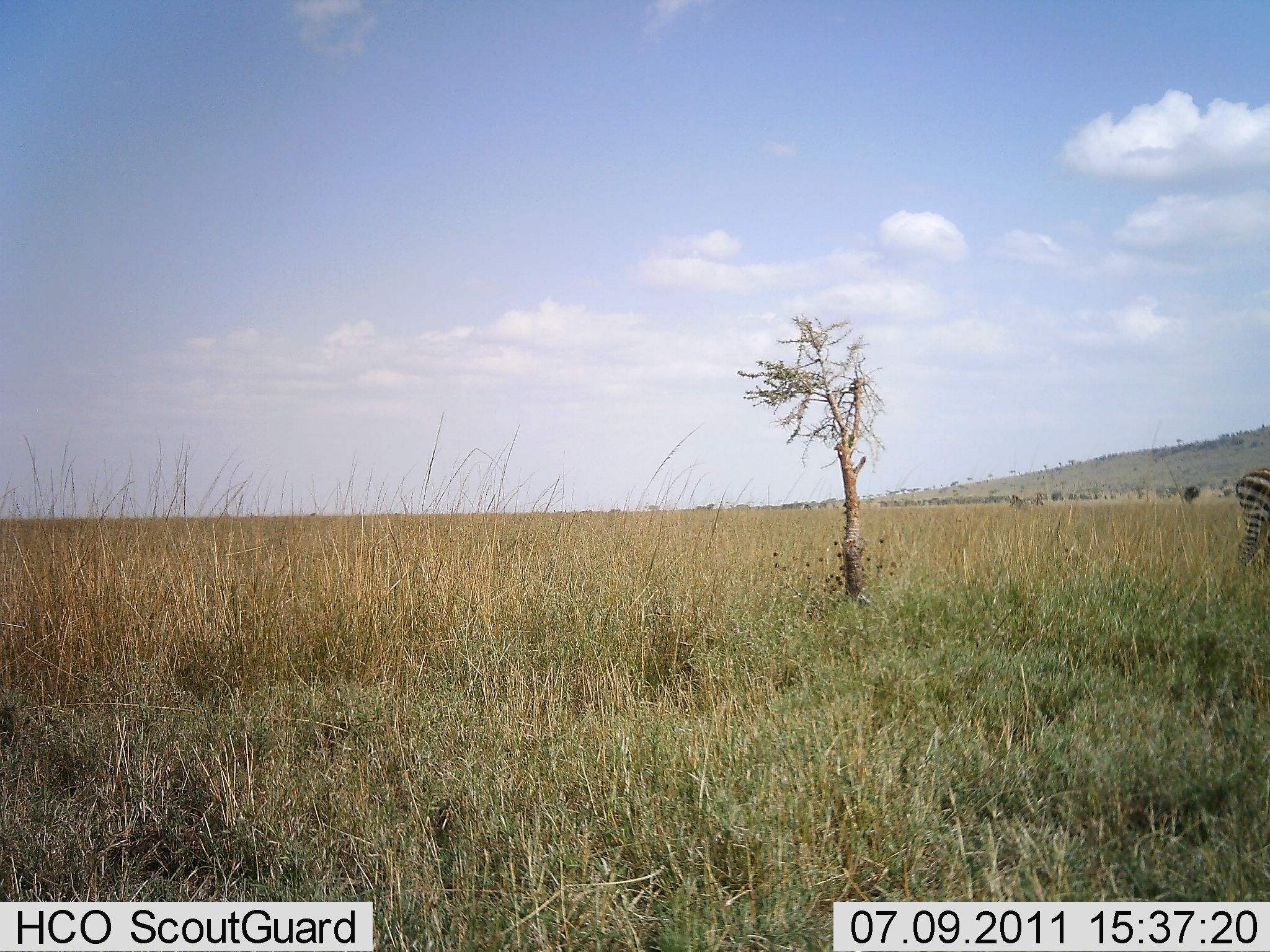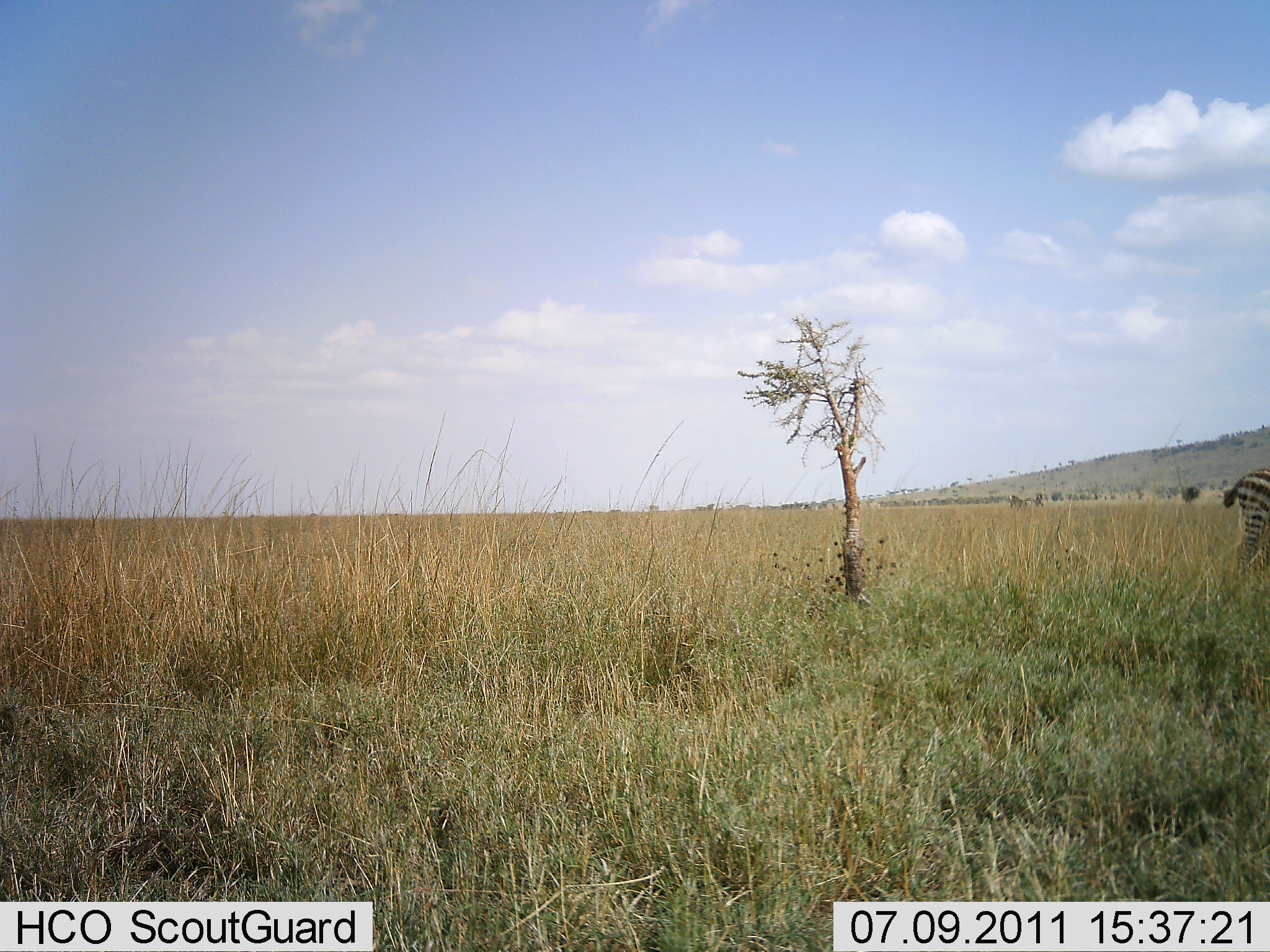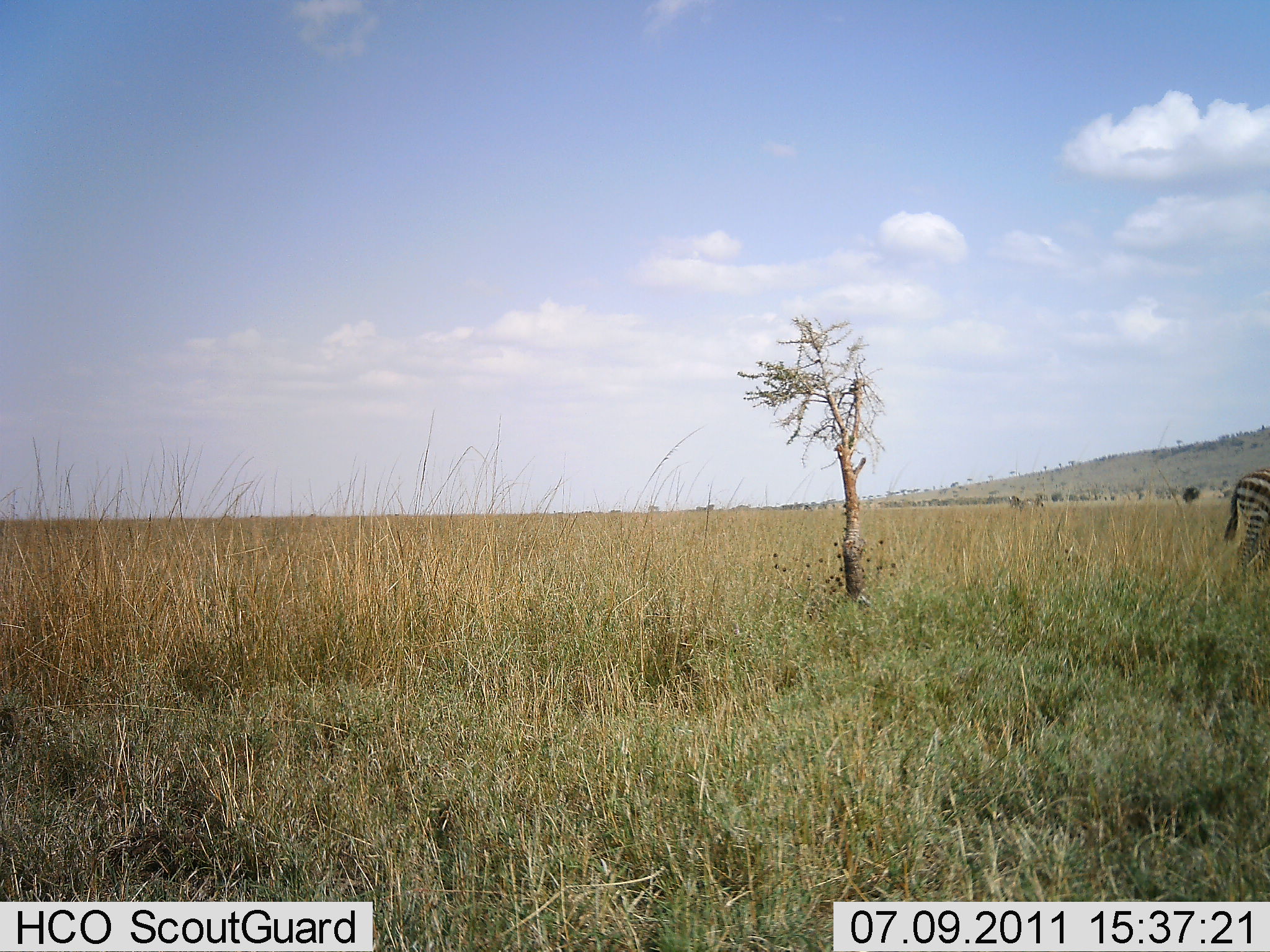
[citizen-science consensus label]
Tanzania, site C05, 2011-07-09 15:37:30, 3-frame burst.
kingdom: Animalia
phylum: Chordata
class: Mammalia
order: Perissodactyla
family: Equidae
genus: Equus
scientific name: Equus quagga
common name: plains zebra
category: zebra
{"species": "zebra (plains zebra) (Equus quagga)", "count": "1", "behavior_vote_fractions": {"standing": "71%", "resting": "0%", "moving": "29%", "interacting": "0%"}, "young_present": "0%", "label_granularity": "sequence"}